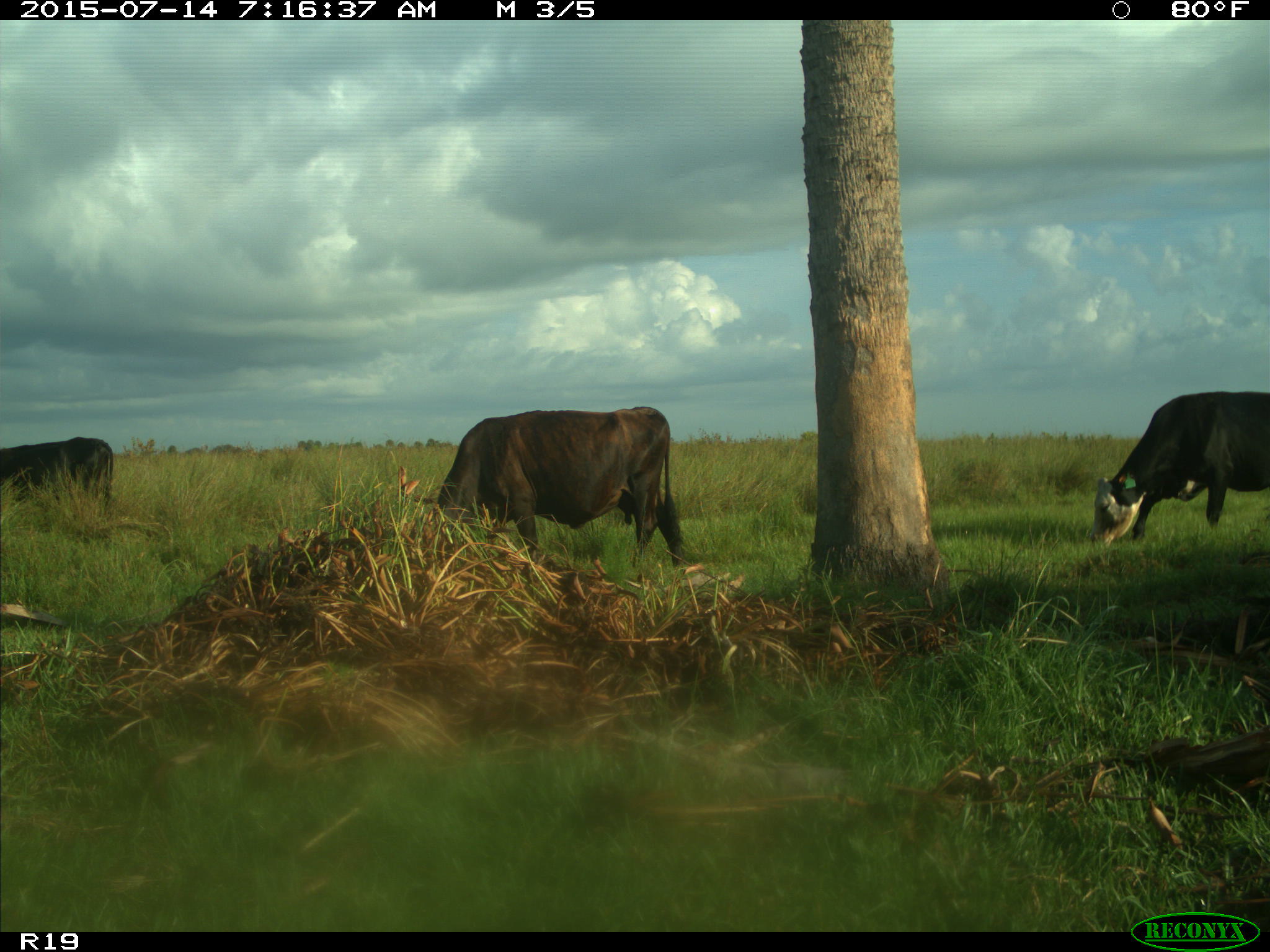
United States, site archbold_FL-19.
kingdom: Animalia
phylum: Chordata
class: Mammalia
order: Artiodactyla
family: Bovidae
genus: Bos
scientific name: Bos taurus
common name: domestic cow